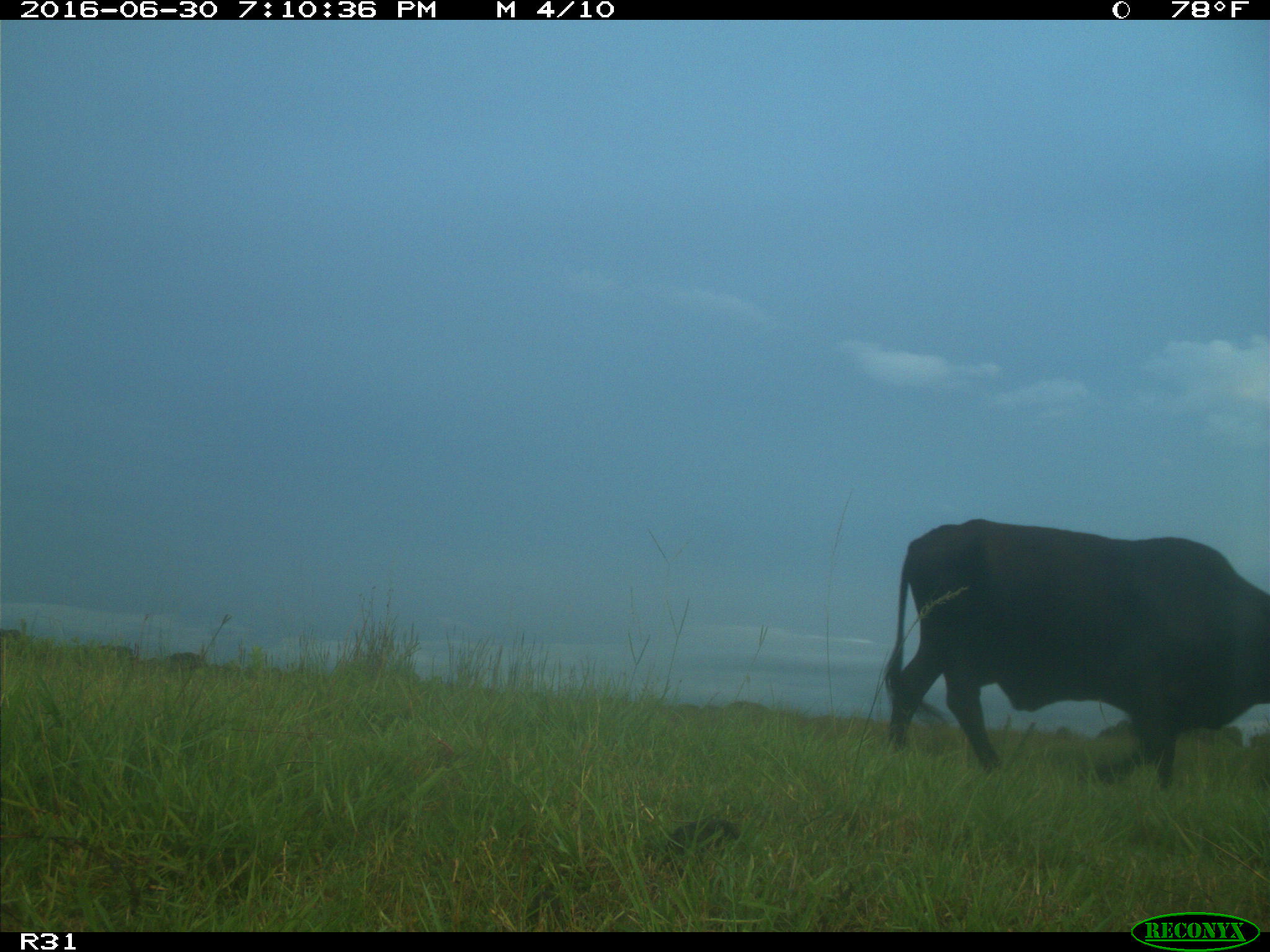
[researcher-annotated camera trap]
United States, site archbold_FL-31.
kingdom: Animalia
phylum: Chordata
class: Mammalia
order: Artiodactyla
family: Bovidae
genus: Bos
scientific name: Bos taurus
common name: domestic cow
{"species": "Bos taurus (domestic cow)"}